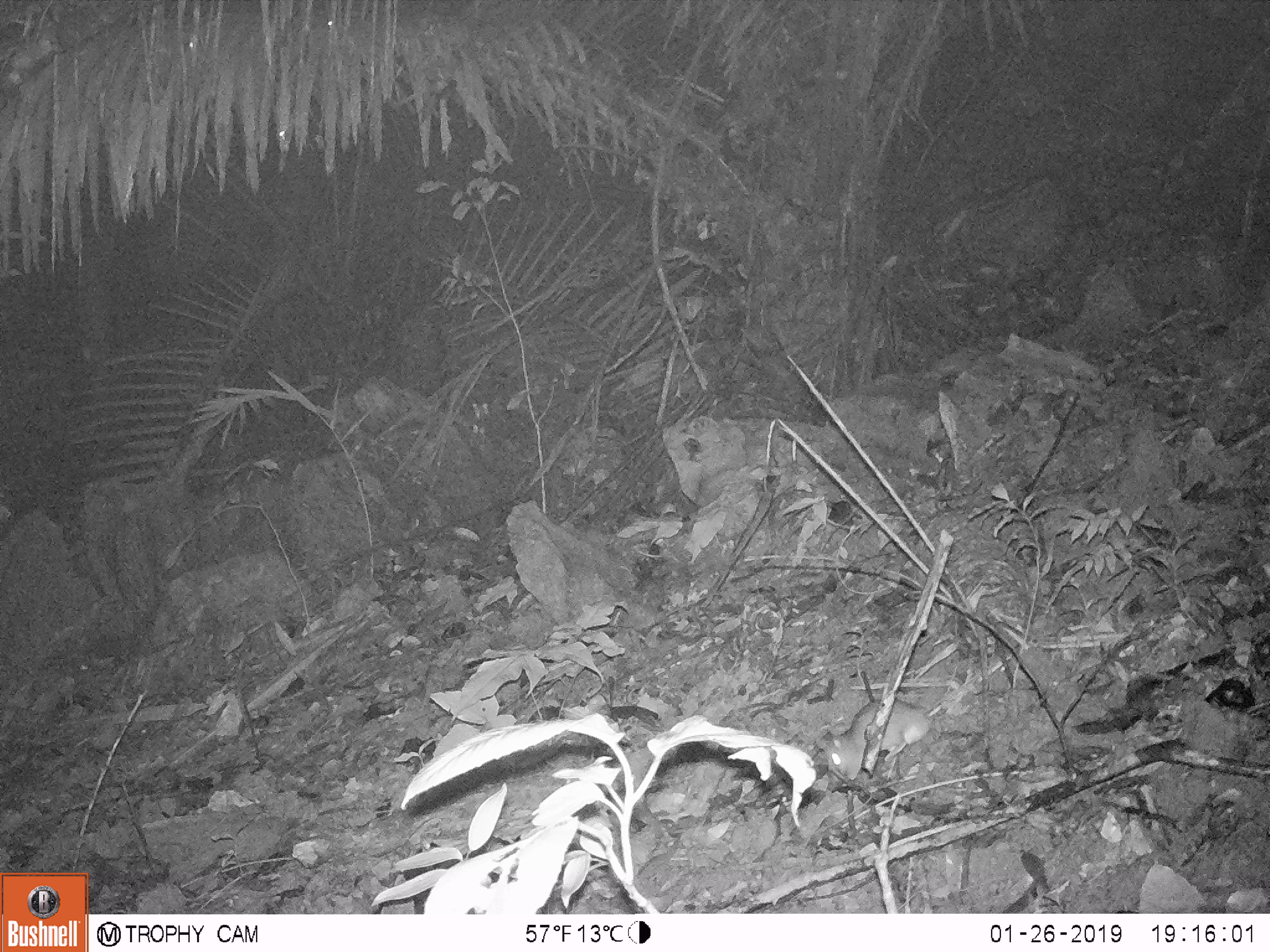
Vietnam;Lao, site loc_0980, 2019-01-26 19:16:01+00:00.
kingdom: Animalia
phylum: Chordata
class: Mammalia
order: Rodentia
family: Muridae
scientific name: Muridae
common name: old-world mice and rats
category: unidentified murid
Unidentified murid (old-world mice and rats) (Muridae). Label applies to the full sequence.